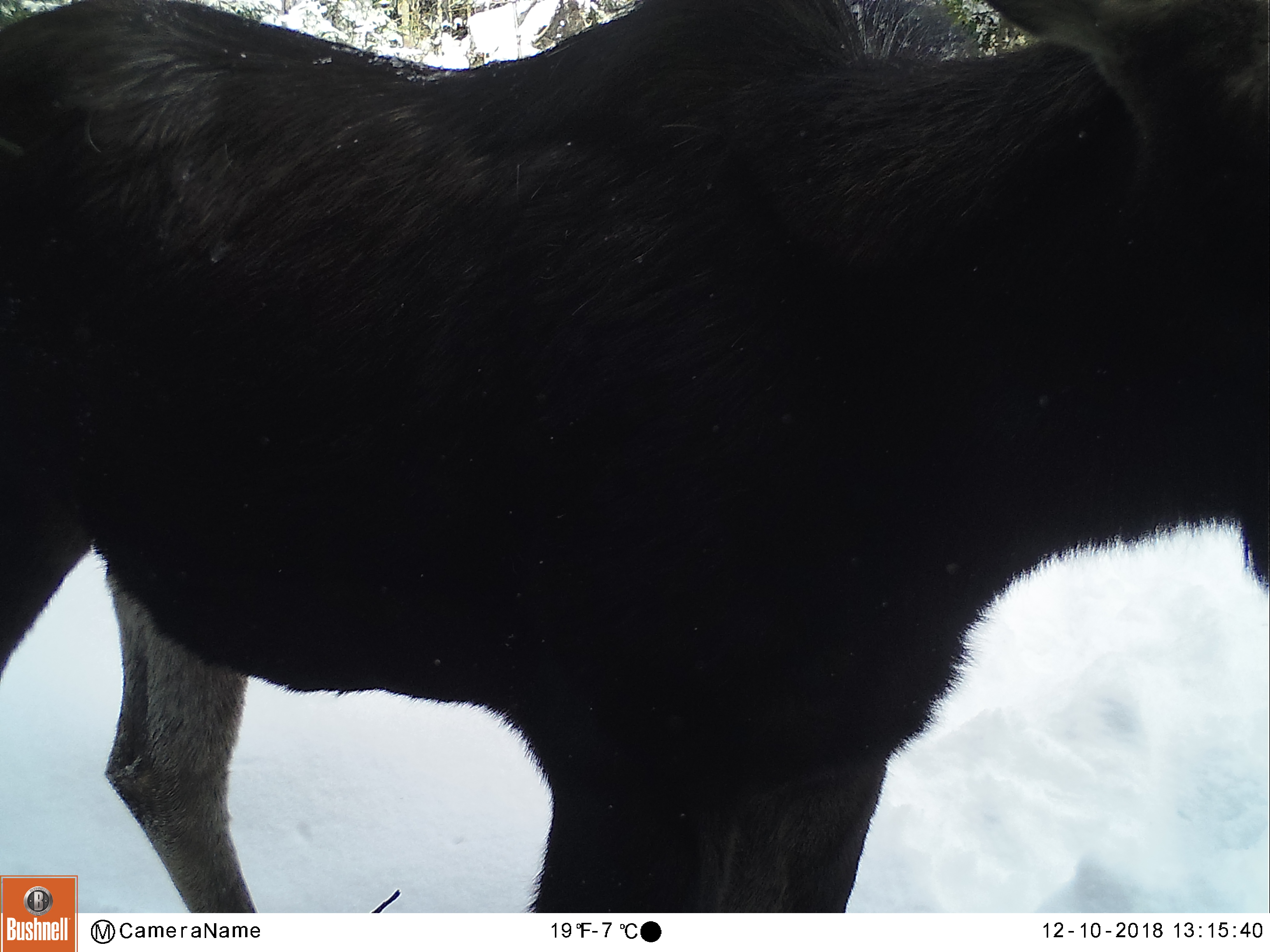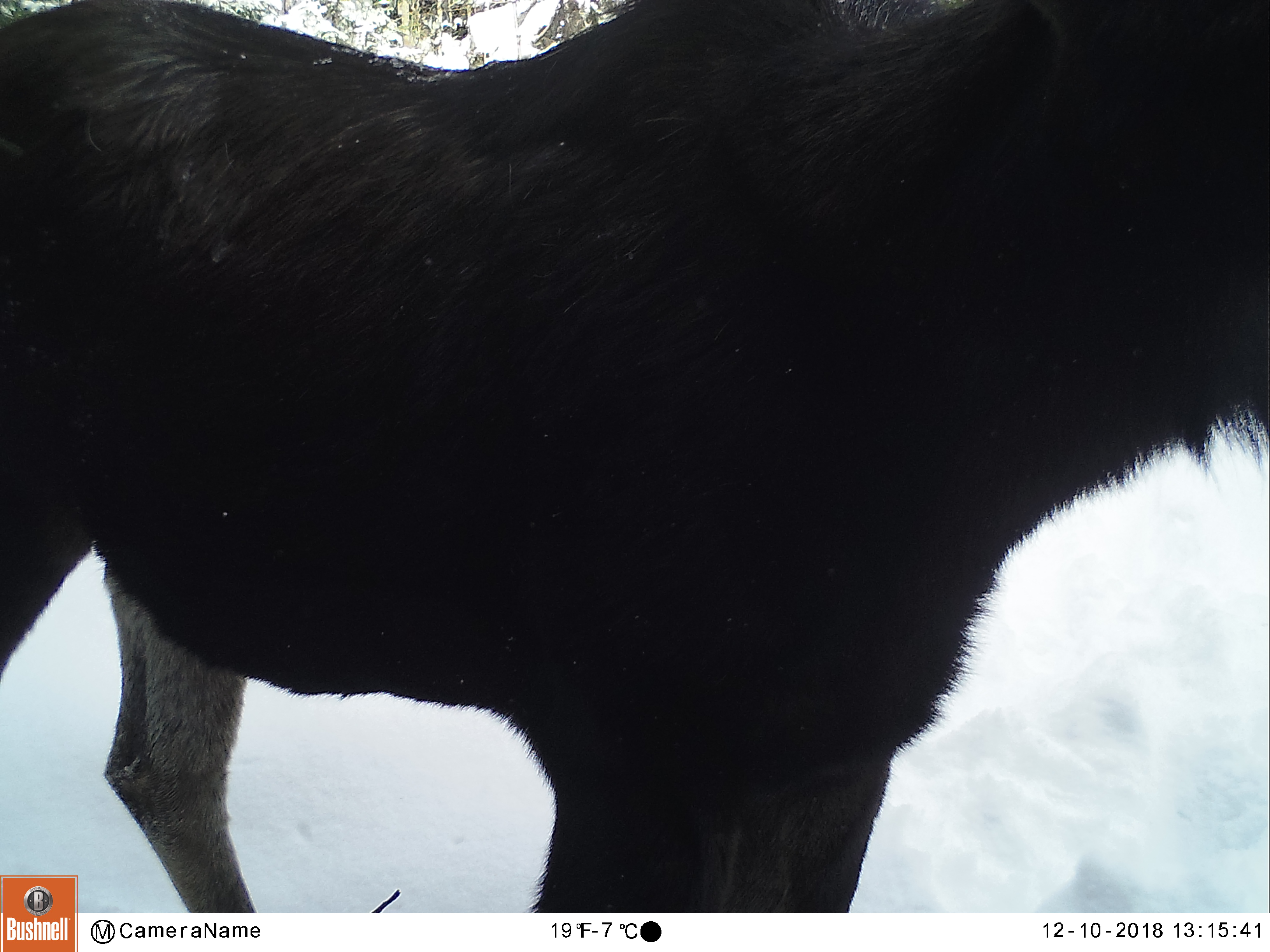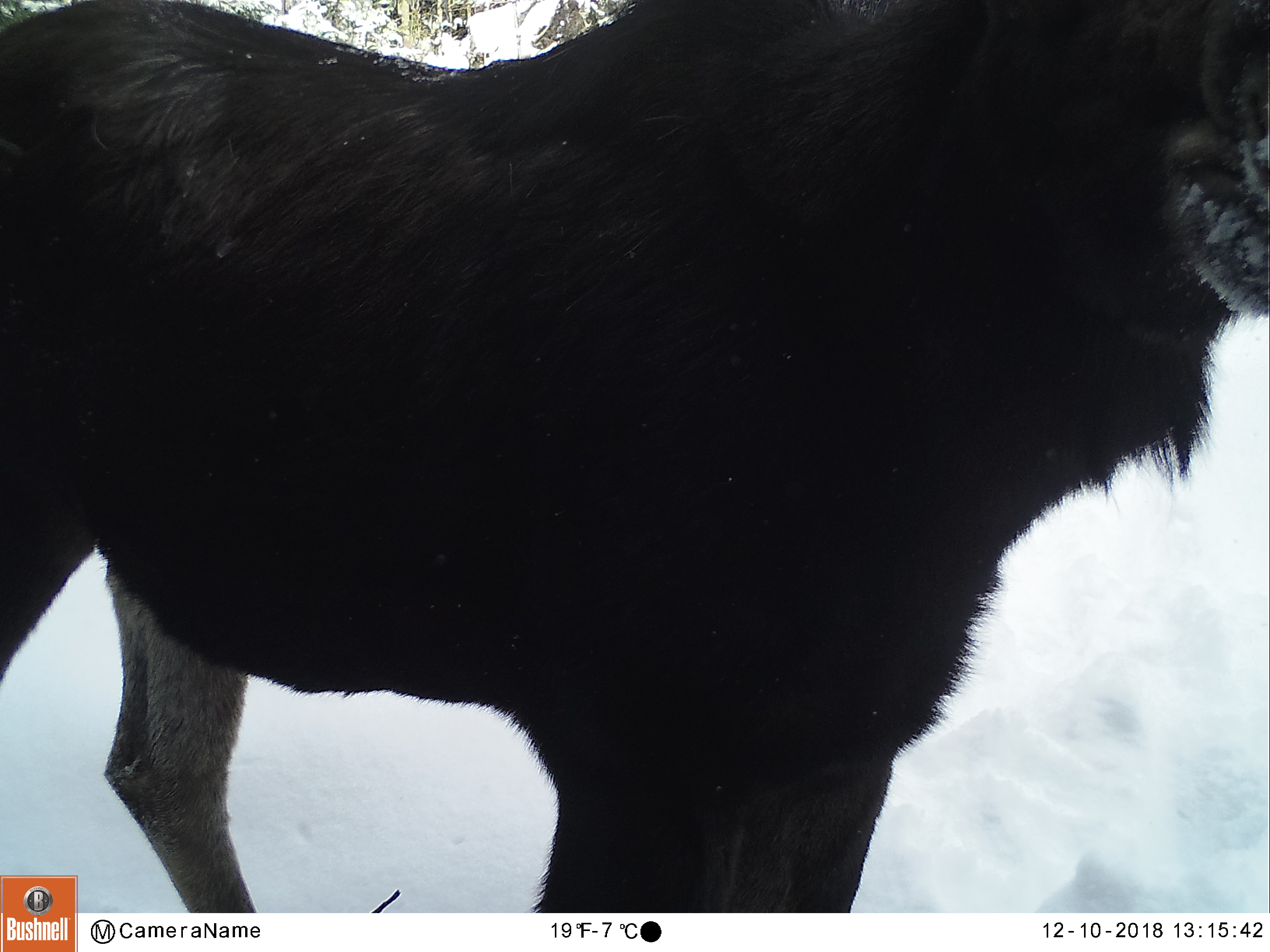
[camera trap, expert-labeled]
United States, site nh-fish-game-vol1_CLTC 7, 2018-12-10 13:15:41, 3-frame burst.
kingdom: Animalia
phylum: Chordata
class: Mammalia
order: Artiodactyla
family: Cervidae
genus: Alces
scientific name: Alces alces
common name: moose